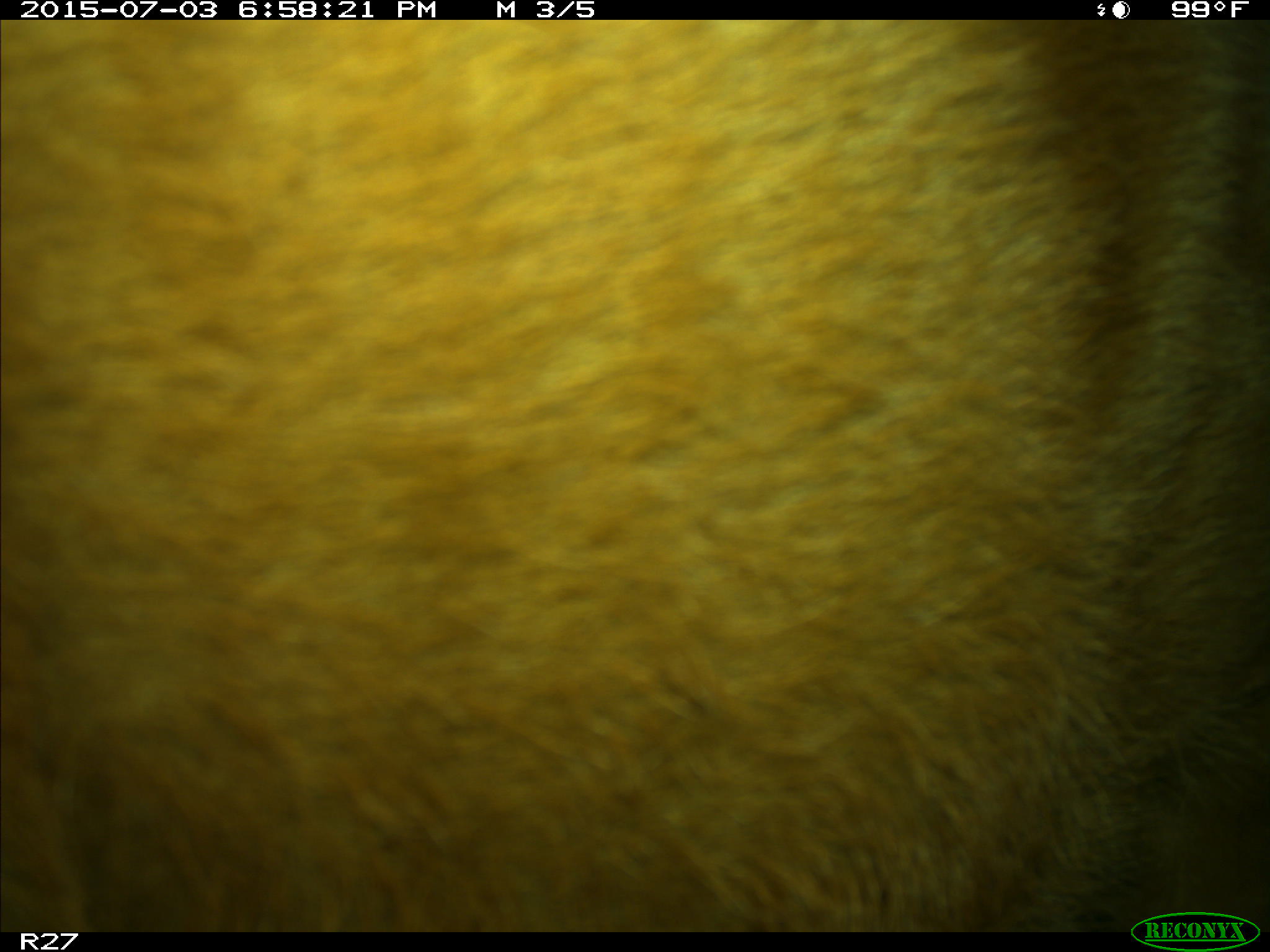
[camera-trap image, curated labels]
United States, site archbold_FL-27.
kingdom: Animalia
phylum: Chordata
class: Mammalia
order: Artiodactyla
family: Bovidae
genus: Bos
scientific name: Bos taurus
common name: domestic cow